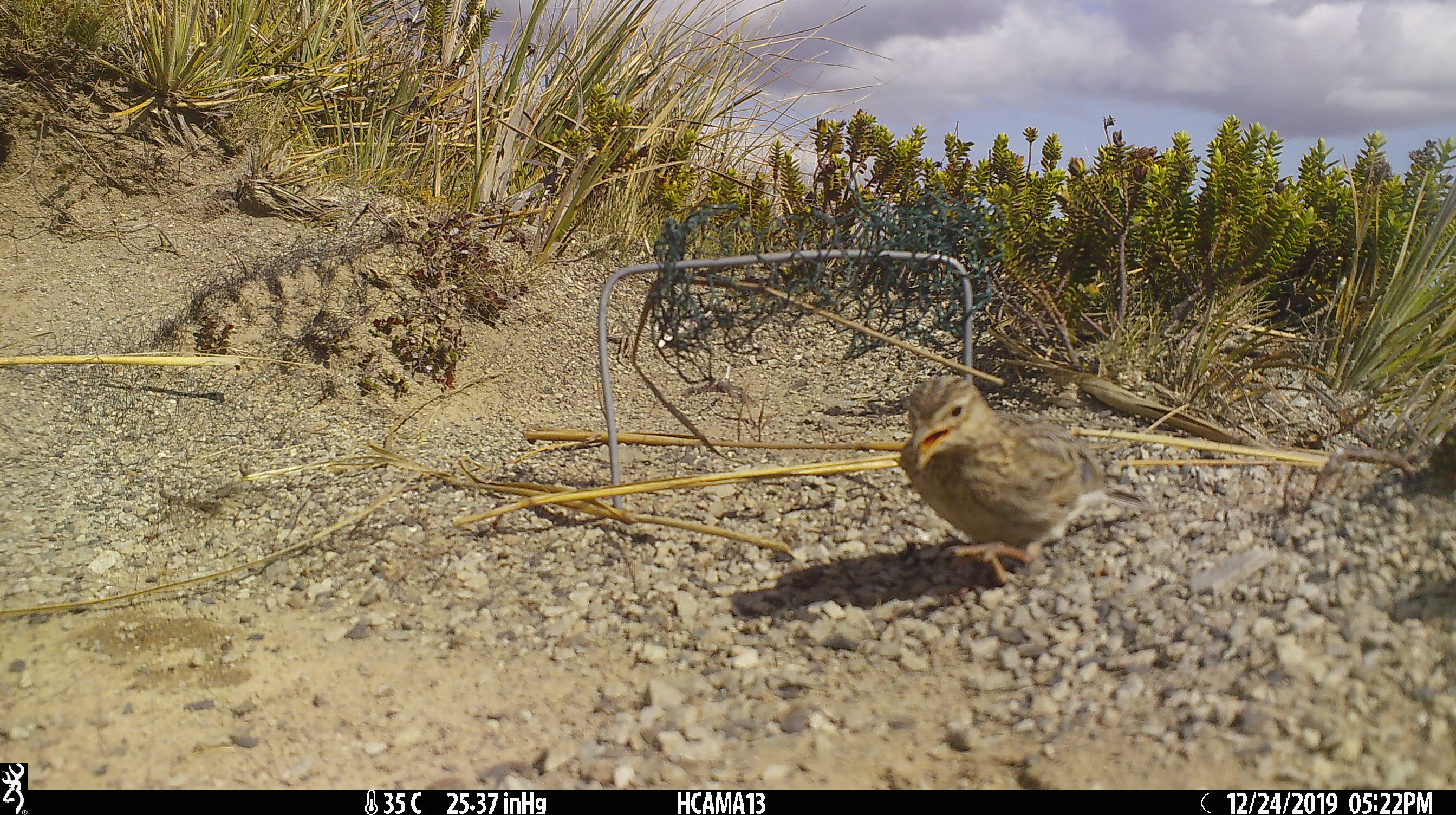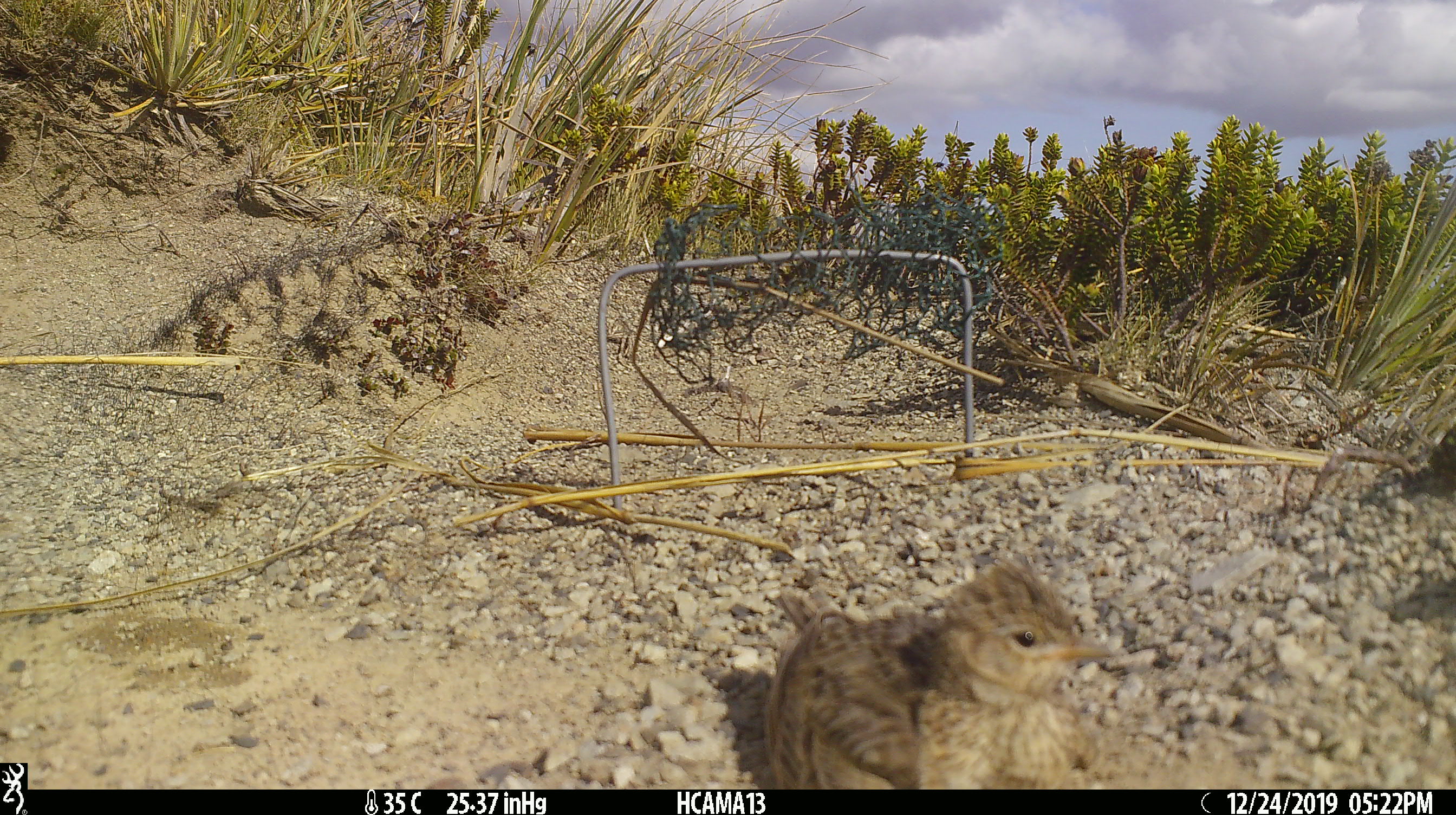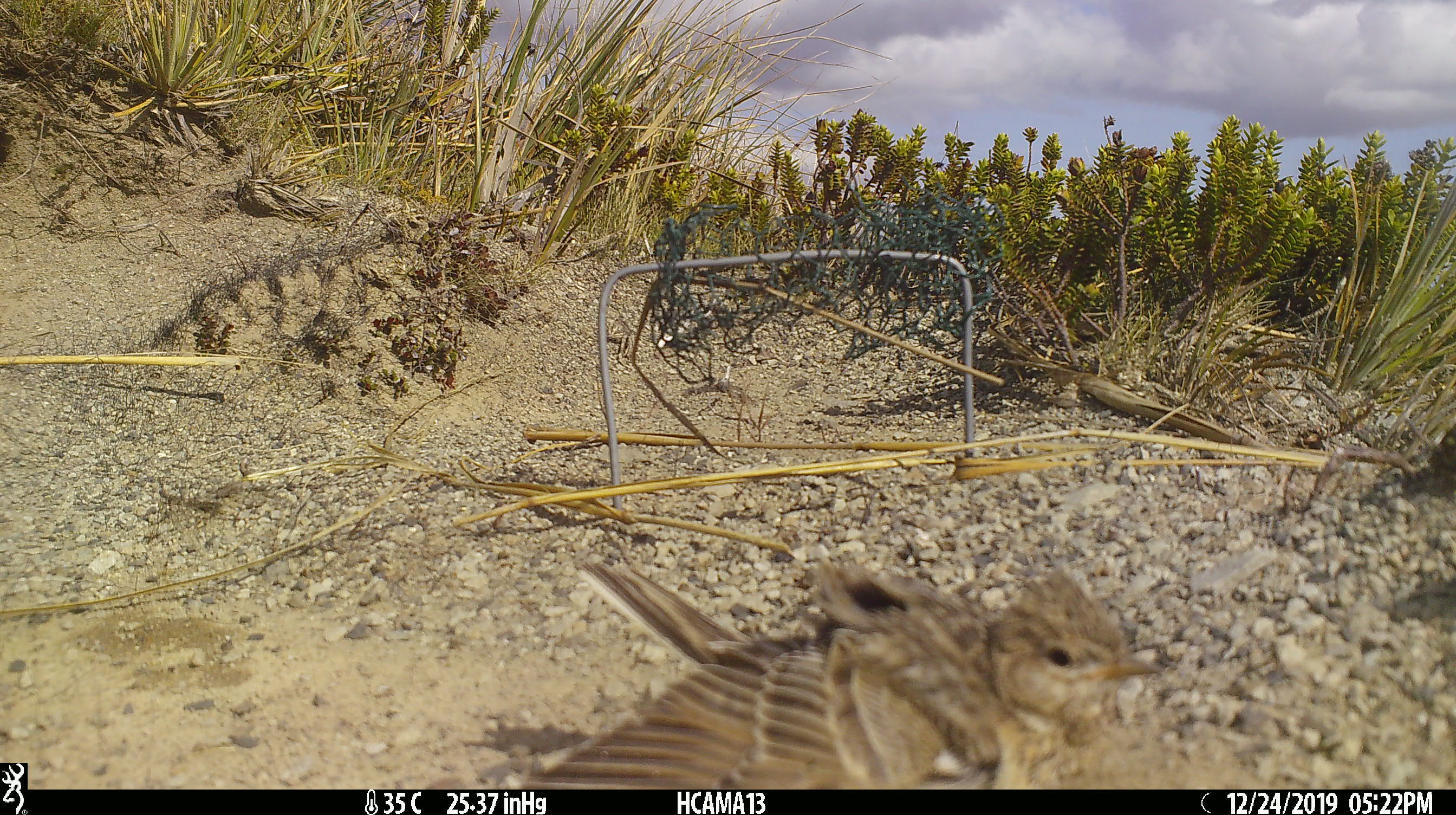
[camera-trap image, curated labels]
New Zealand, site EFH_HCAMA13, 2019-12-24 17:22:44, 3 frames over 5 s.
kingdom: Animalia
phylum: Chordata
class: Aves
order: Passeriformes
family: Motacillidae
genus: Anthus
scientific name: Anthus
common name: pipit